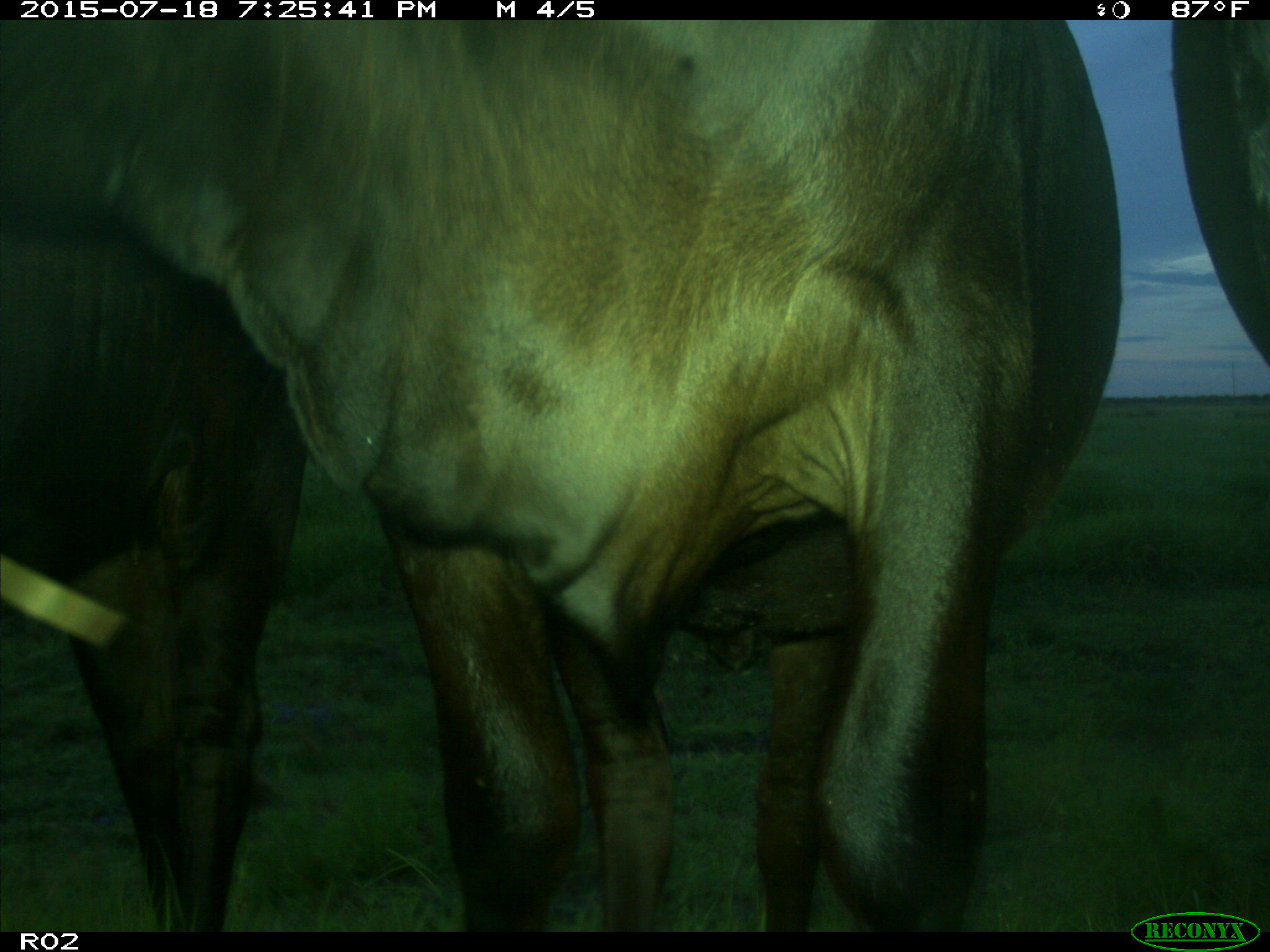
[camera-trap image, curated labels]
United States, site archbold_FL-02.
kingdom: Animalia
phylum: Chordata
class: Mammalia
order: Artiodactyla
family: Bovidae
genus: Bos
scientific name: Bos taurus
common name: domestic cow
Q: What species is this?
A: Bos taurus (domestic cow).